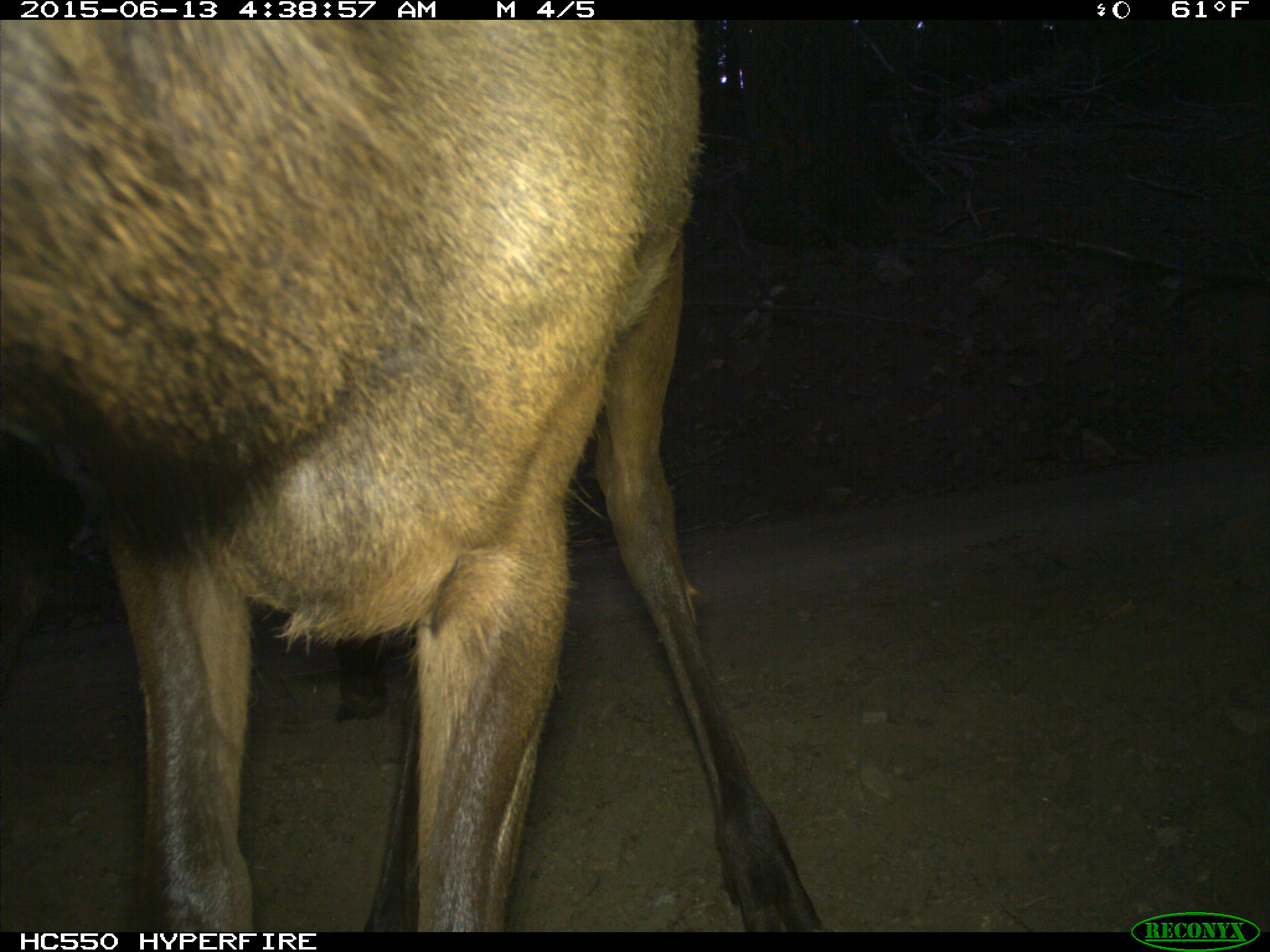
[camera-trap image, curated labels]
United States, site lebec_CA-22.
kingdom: Animalia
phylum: Chordata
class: Mammalia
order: Artiodactyla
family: Cervidae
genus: Cervus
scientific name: Cervus canadensis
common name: elk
Cervus canadensis (elk).